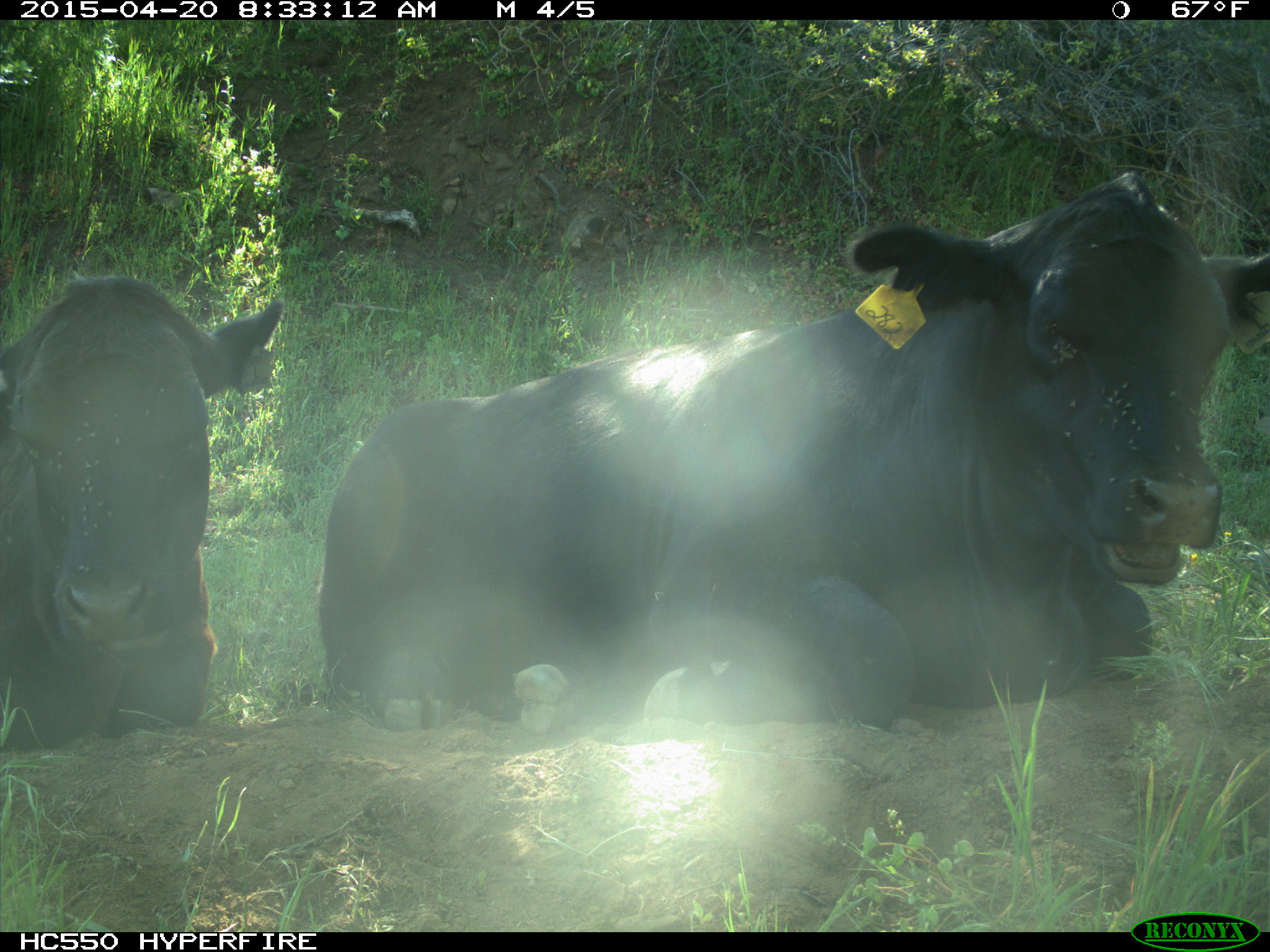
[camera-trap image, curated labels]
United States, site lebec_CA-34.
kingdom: Animalia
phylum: Chordata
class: Mammalia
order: Artiodactyla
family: Bovidae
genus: Bos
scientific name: Bos taurus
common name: domestic cow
Bos taurus (domestic cow).